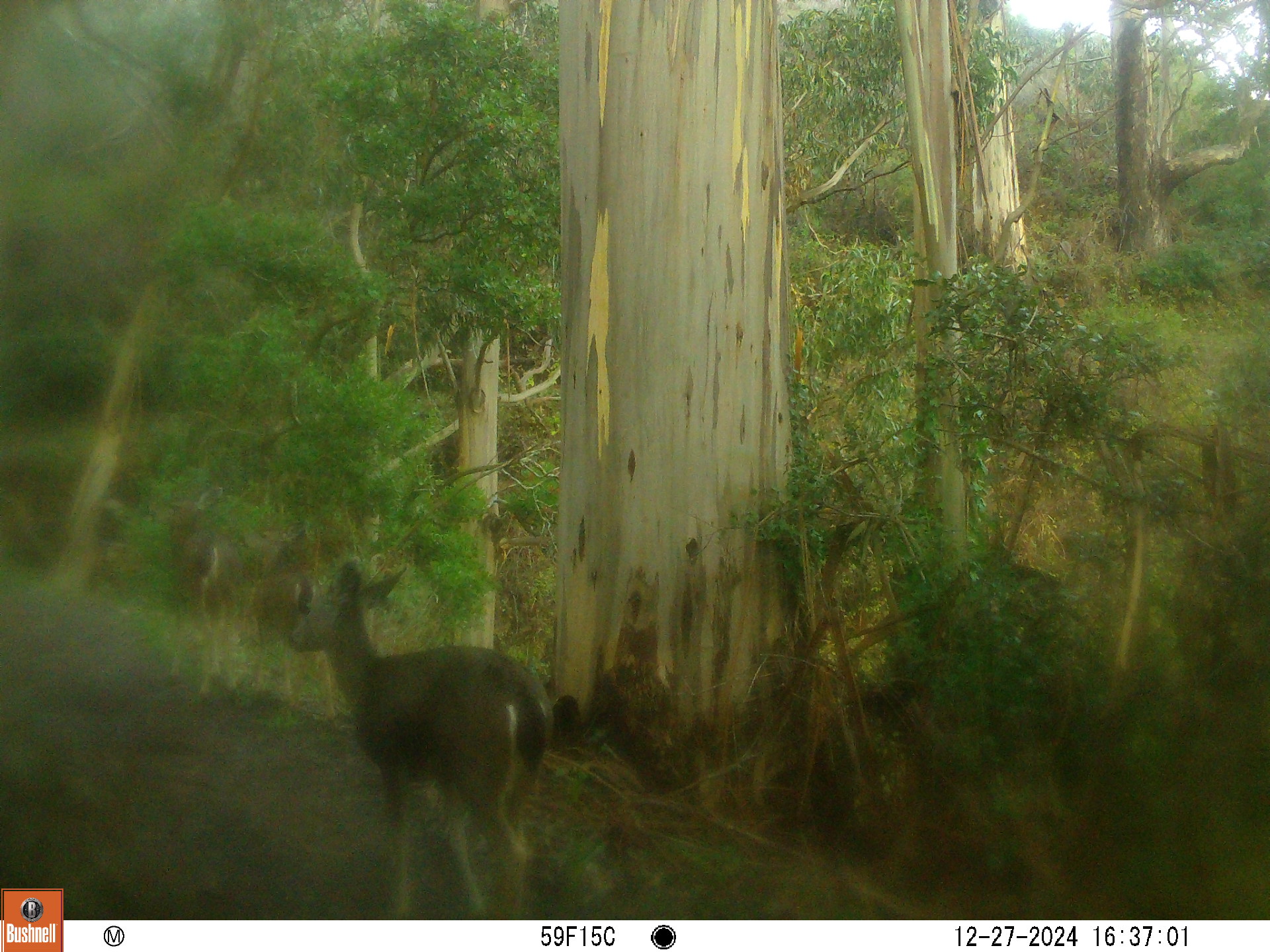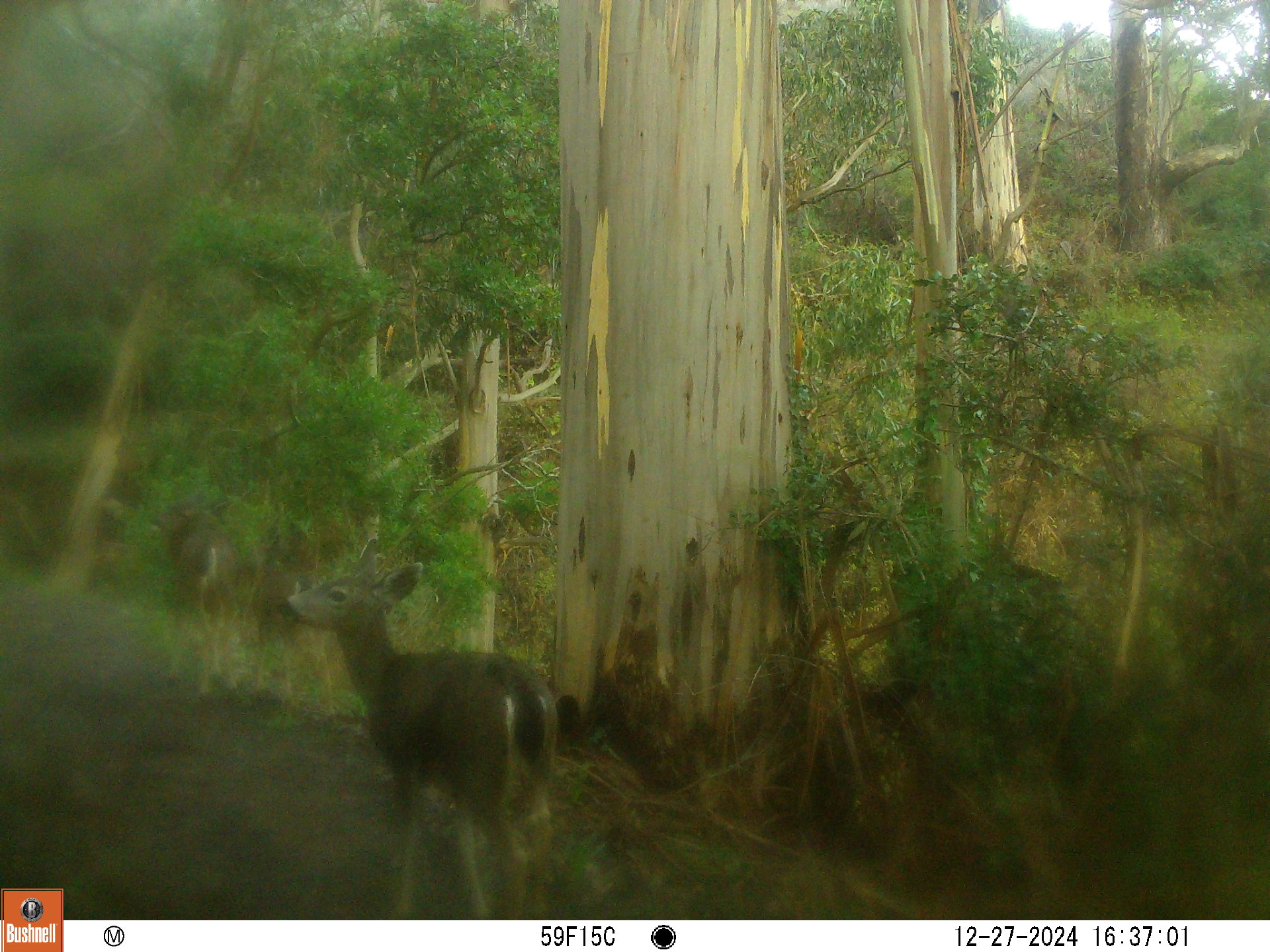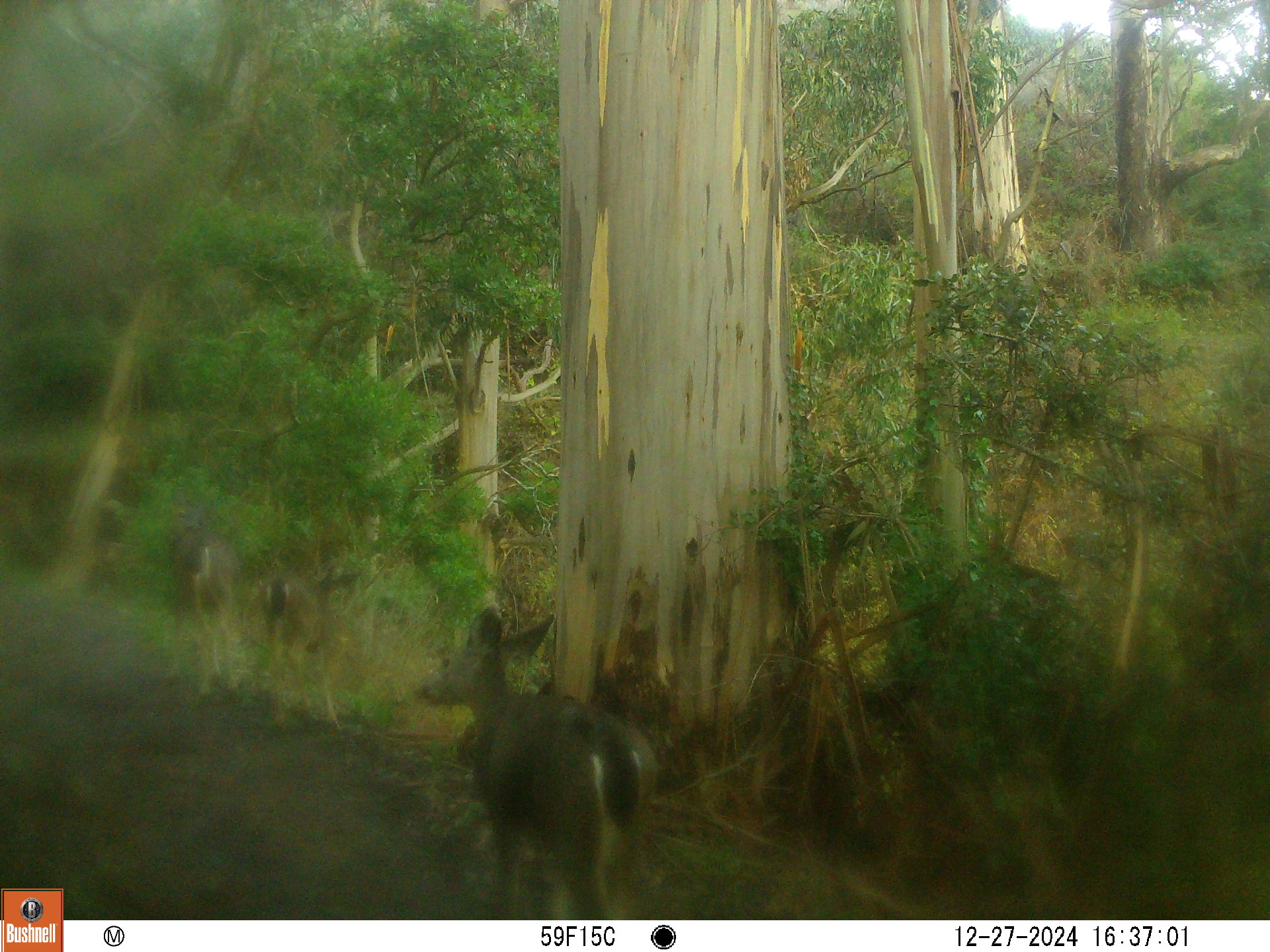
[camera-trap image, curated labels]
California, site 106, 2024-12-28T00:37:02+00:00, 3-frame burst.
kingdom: Animalia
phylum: Chordata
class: Mammalia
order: Artiodactyla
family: Cervidae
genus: Odocoileus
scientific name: Odocoileus hemionus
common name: mule deer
Mule deer (Odocoileus hemionus).